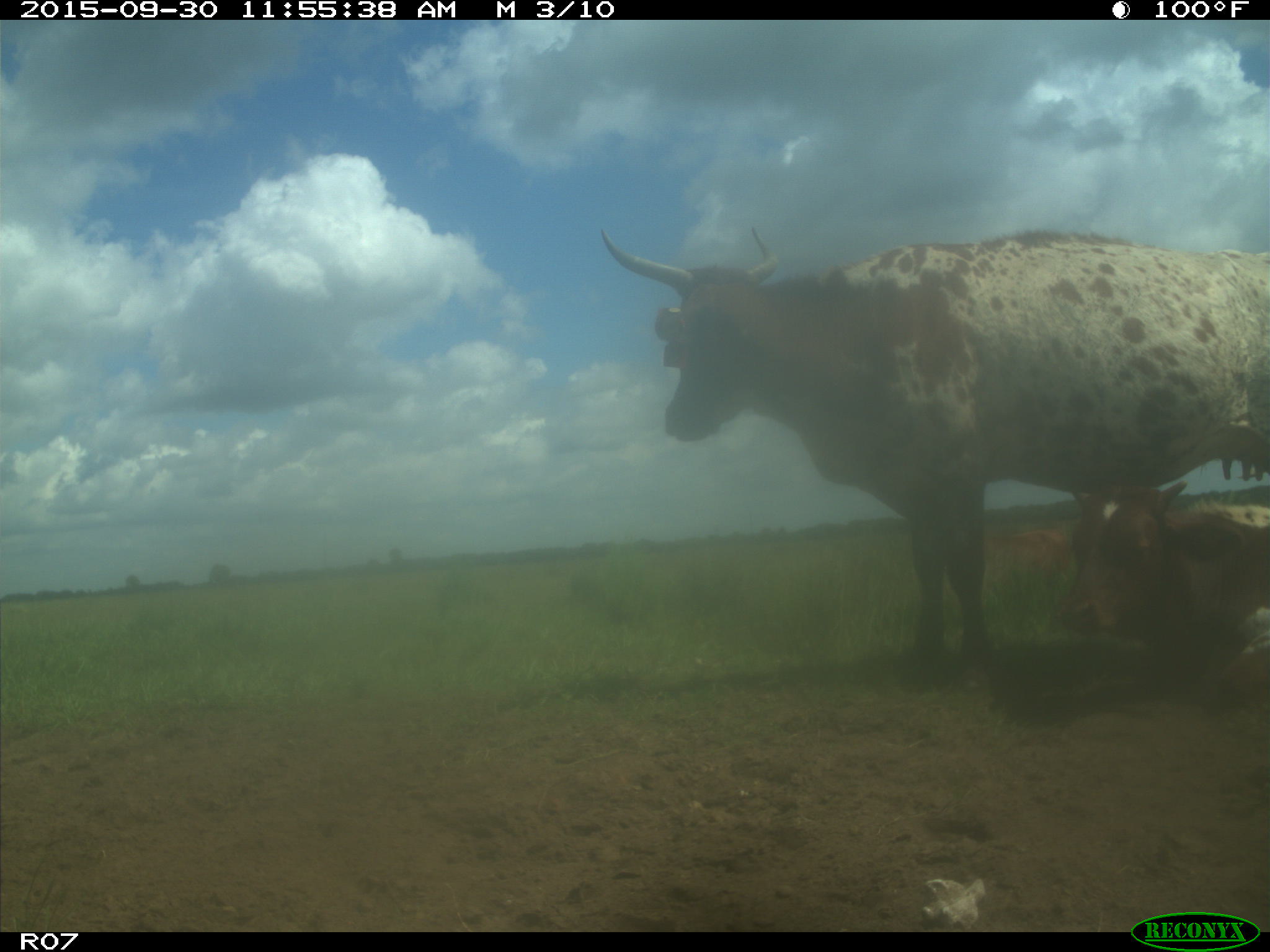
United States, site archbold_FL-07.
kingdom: Animalia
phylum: Chordata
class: Mammalia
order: Artiodactyla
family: Bovidae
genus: Bos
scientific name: Bos taurus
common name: domestic cow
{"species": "Bos taurus (domestic cow)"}